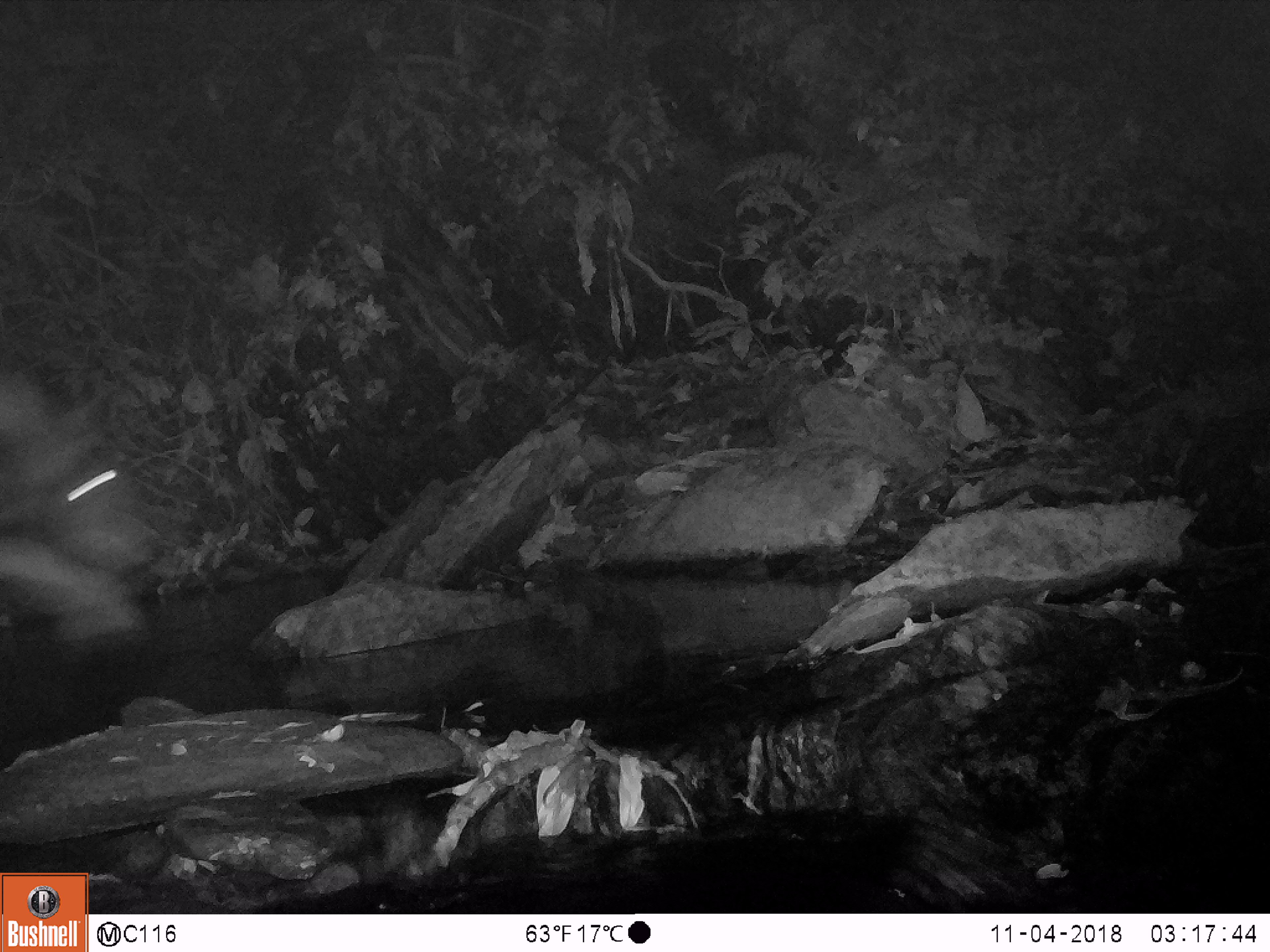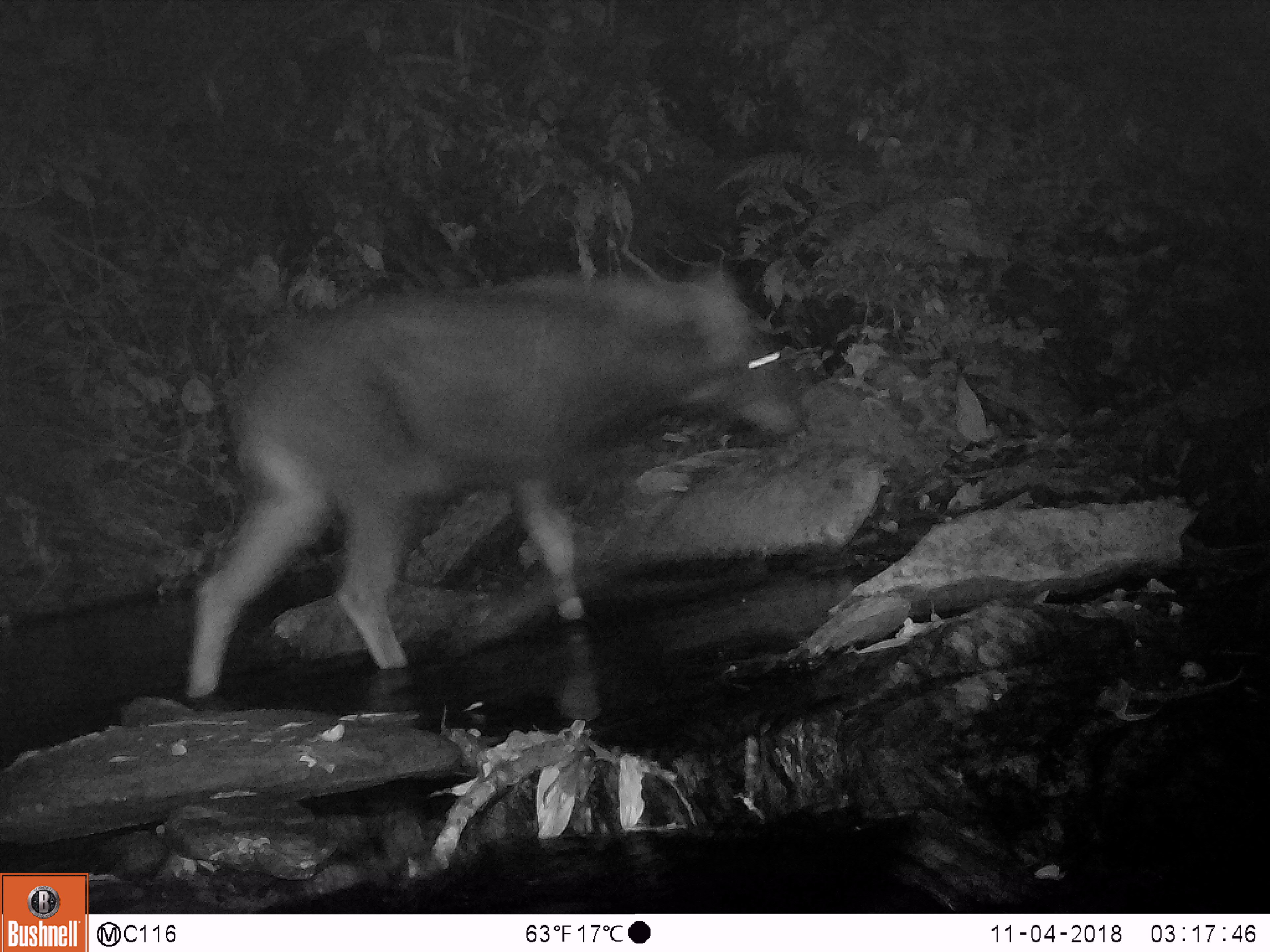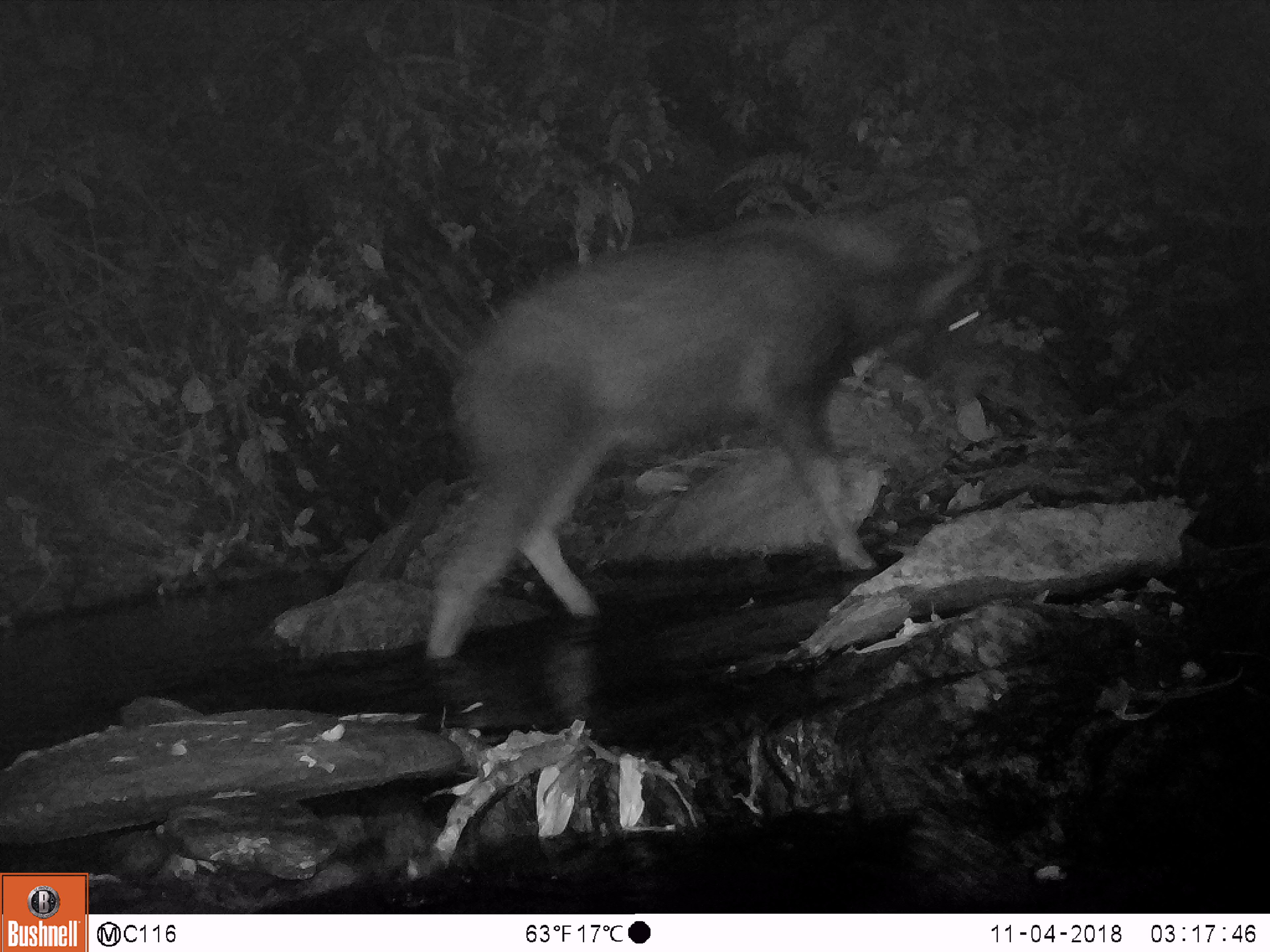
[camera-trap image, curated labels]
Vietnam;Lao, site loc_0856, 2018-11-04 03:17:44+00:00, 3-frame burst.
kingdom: Animalia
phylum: Chordata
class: Mammalia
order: Artiodactyla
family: Bovidae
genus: Capricornis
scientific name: Capricornis sumatraensis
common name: chinese serow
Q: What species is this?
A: Chinese serow (Capricornis sumatraensis).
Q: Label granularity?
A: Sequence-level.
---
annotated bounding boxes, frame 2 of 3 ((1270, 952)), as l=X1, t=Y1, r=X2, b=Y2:
chinese serow: l=184, t=267, r=801, b=697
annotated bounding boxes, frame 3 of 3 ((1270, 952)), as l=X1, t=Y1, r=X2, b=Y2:
chinese serow: l=425, t=195, r=982, b=659